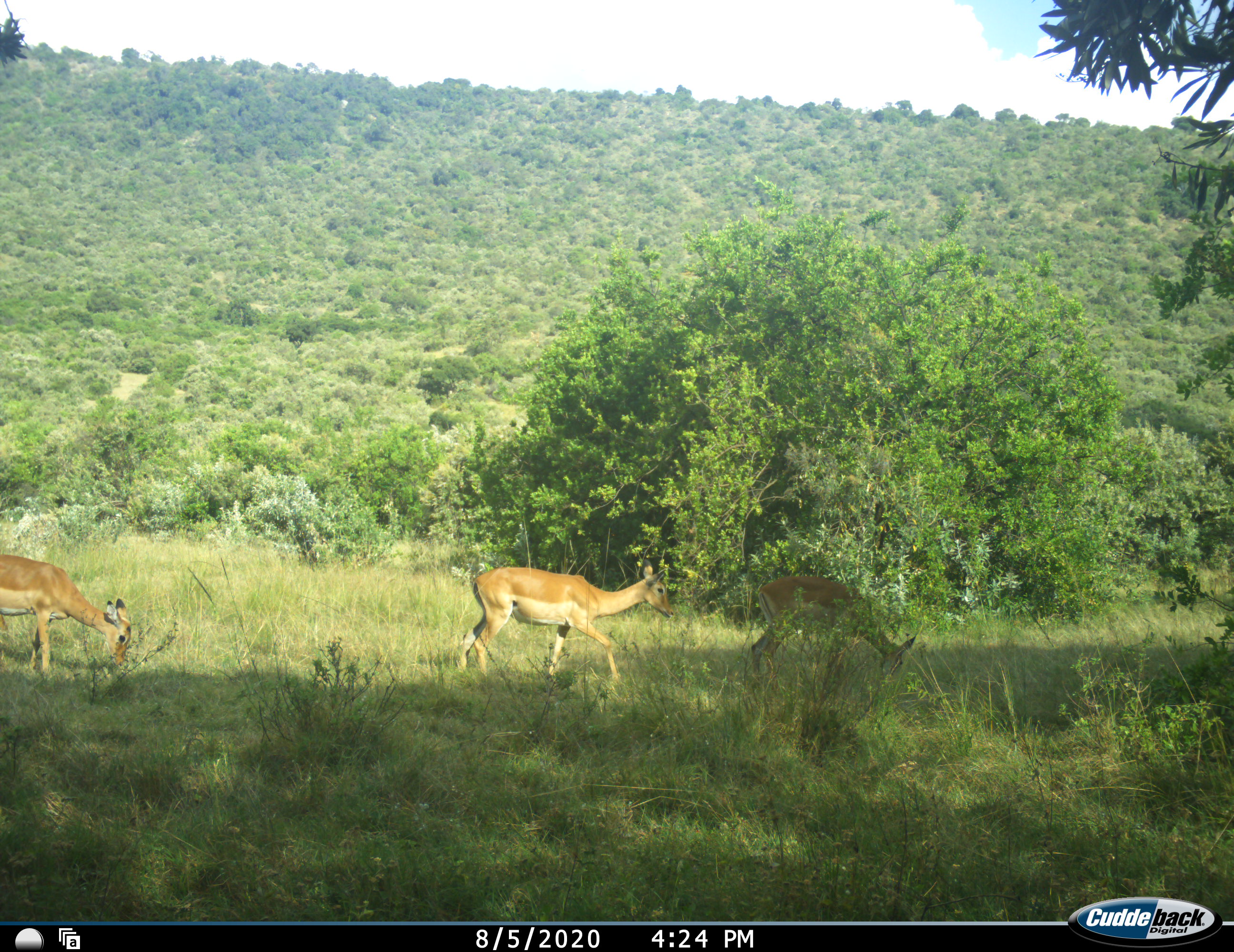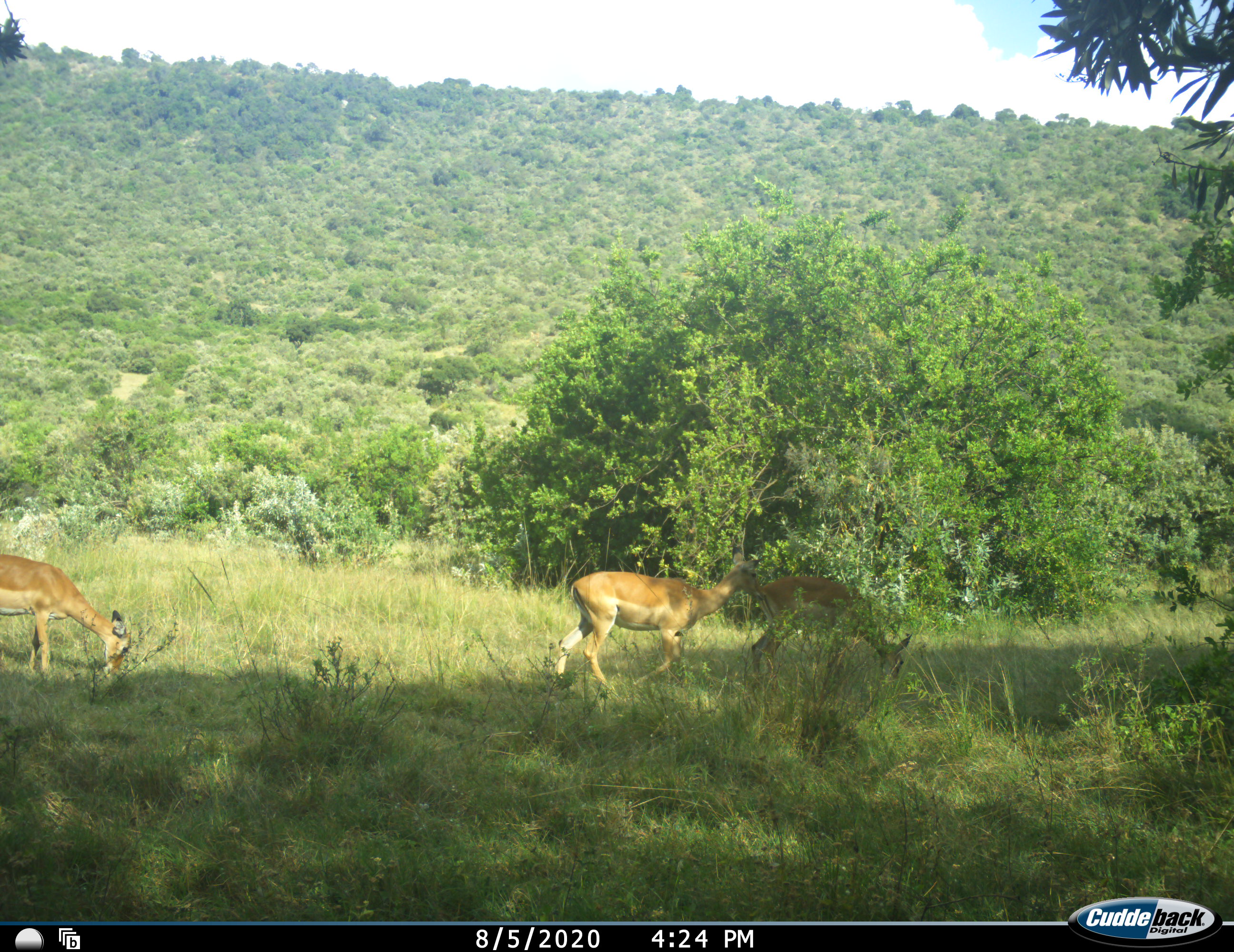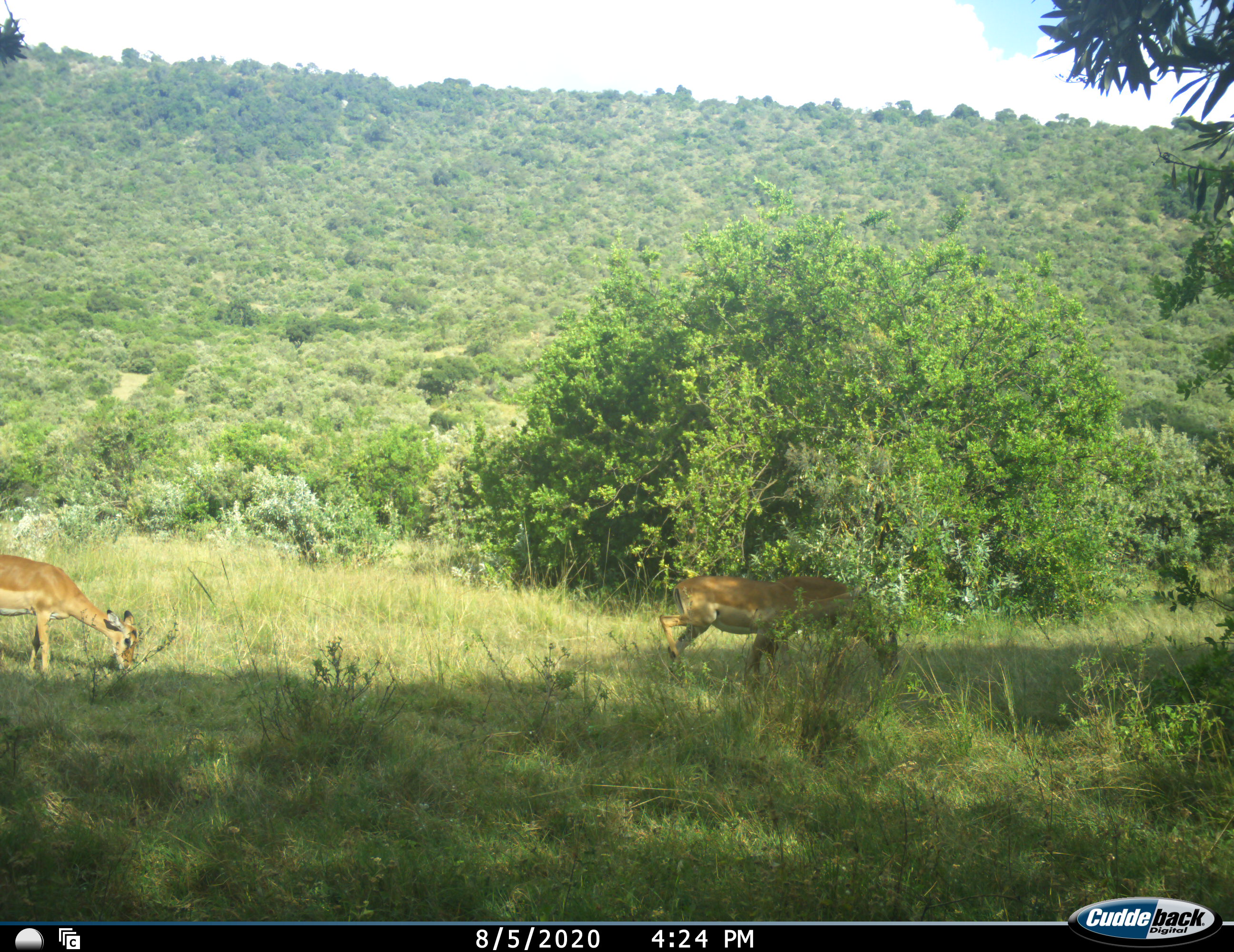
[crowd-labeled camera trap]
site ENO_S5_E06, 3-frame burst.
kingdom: Animalia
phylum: Chordata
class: Mammalia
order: Artiodactyla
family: Bovidae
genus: Aepyceros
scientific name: Aepyceros melampus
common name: impala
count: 3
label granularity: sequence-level